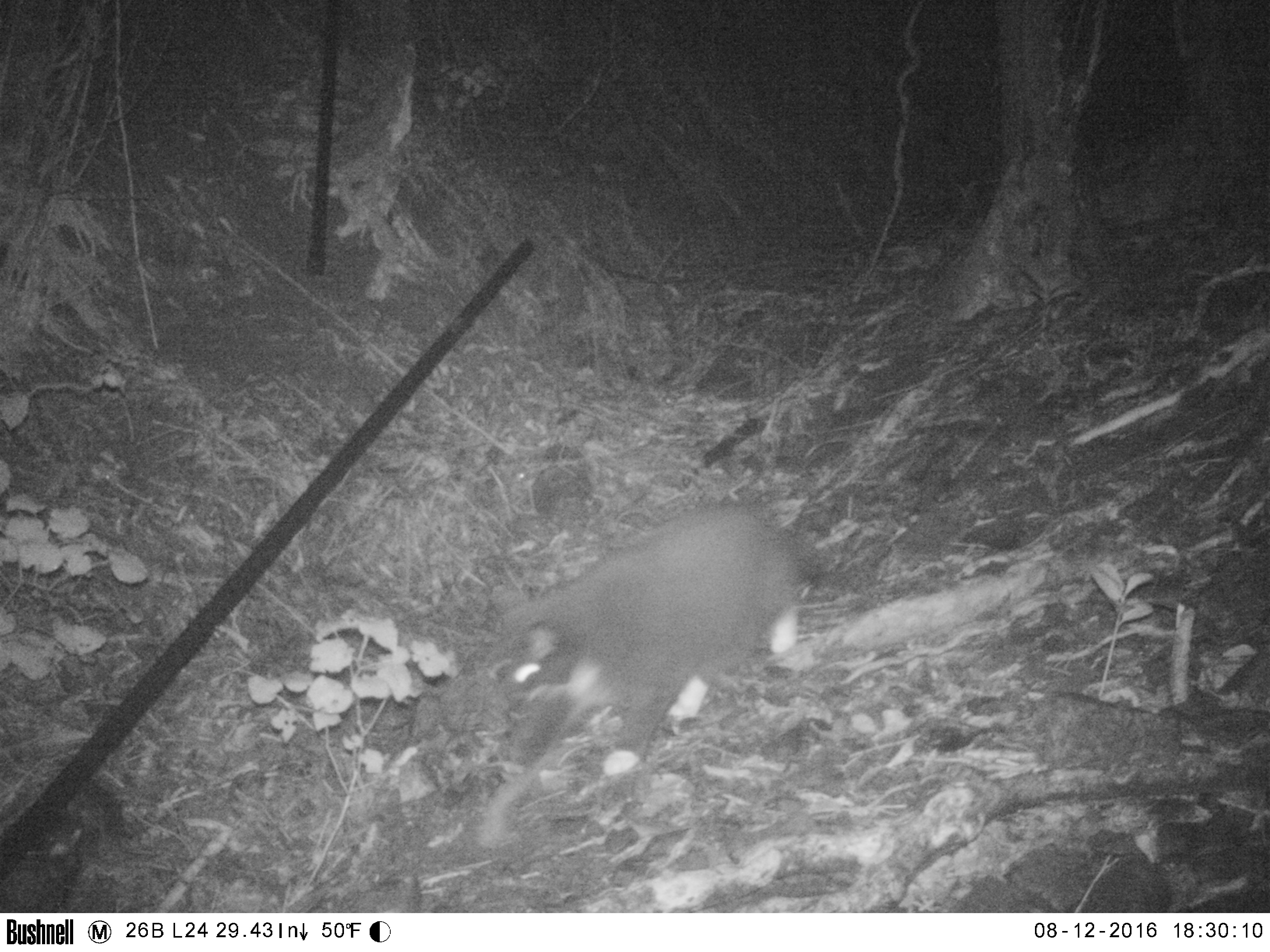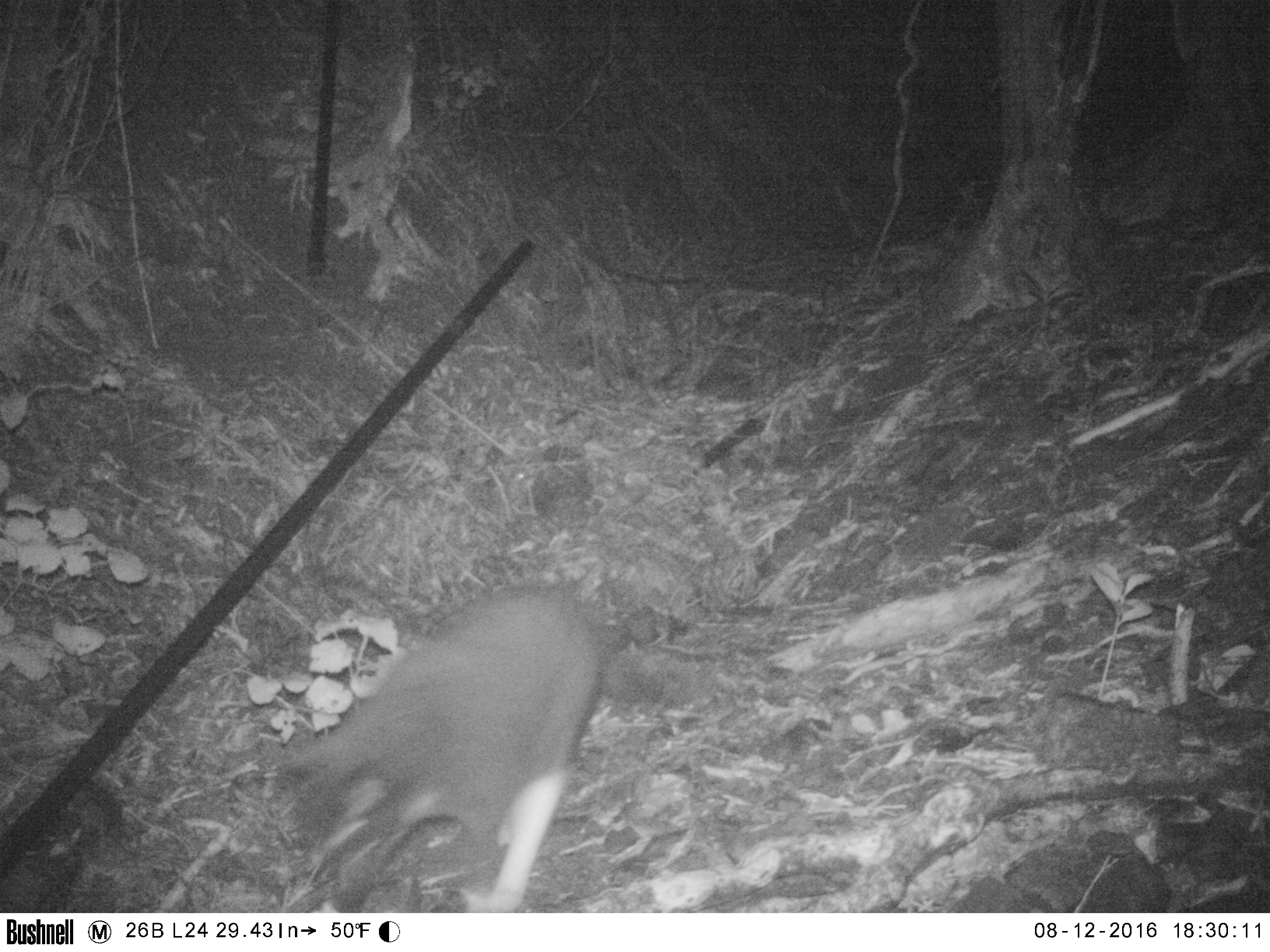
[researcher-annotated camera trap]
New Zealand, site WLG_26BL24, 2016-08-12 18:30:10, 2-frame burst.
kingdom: Animalia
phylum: Chordata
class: Mammalia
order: Carnivora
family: Felidae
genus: Felis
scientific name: Felis catus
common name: domestic cat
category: cat